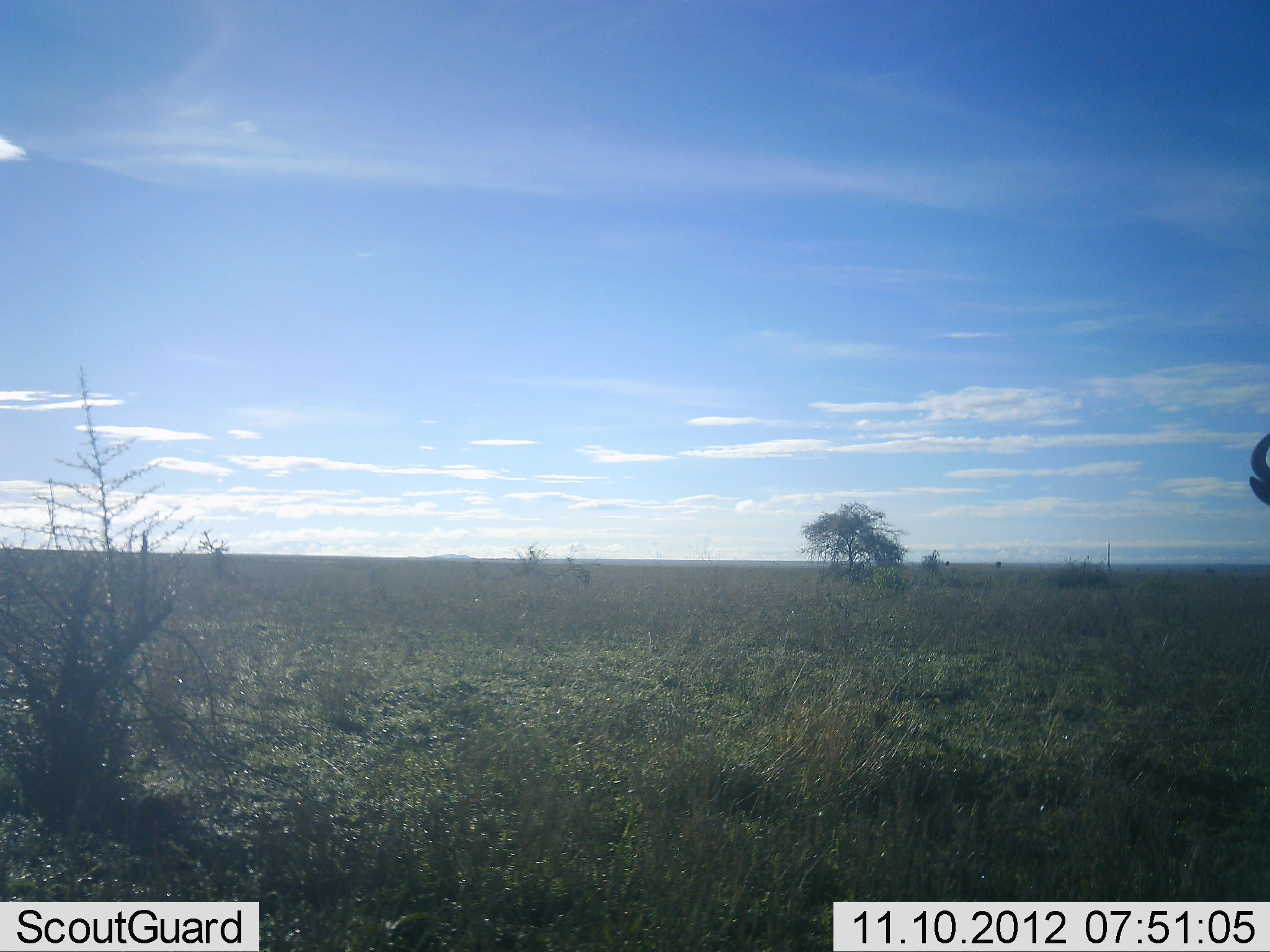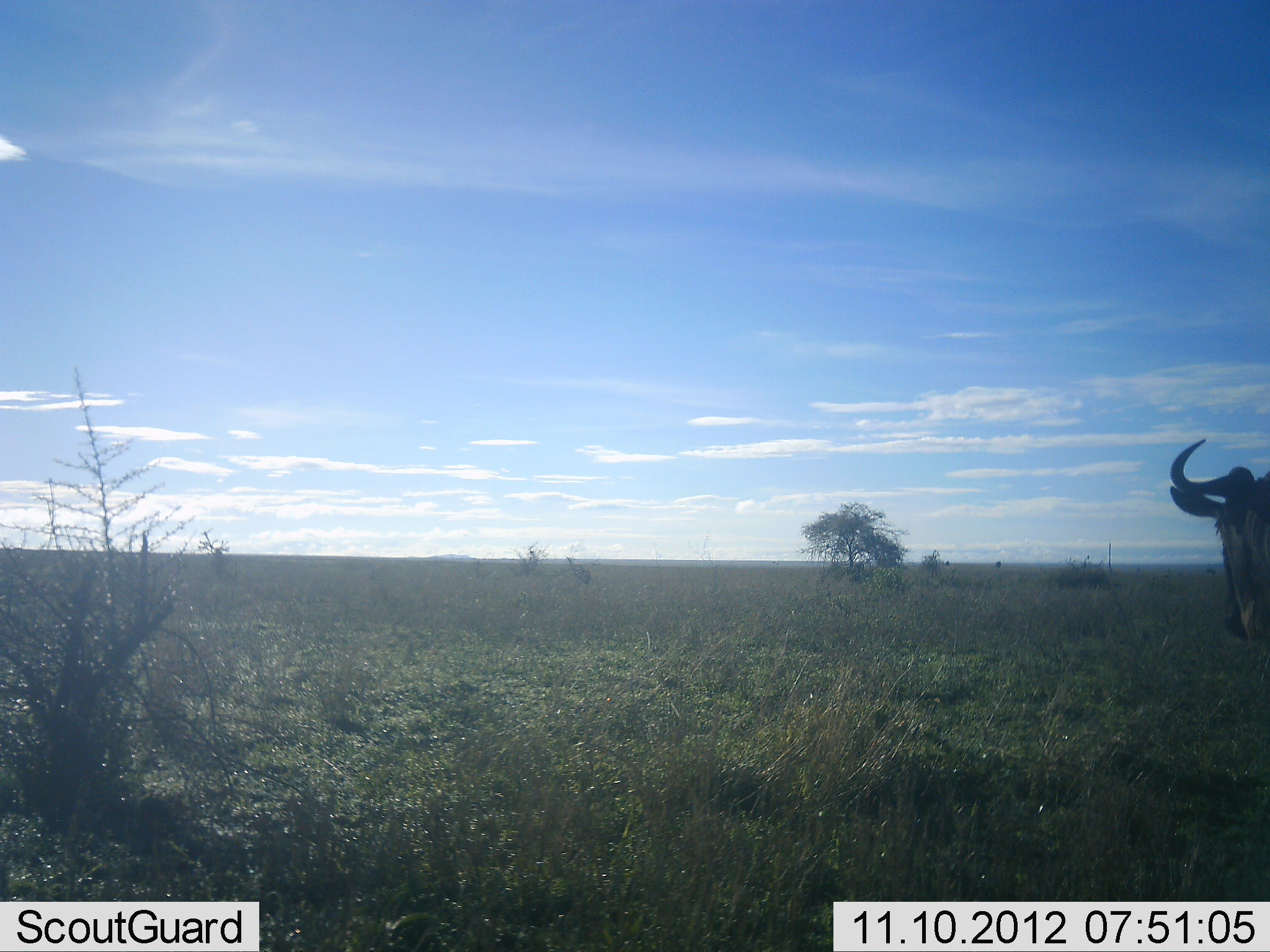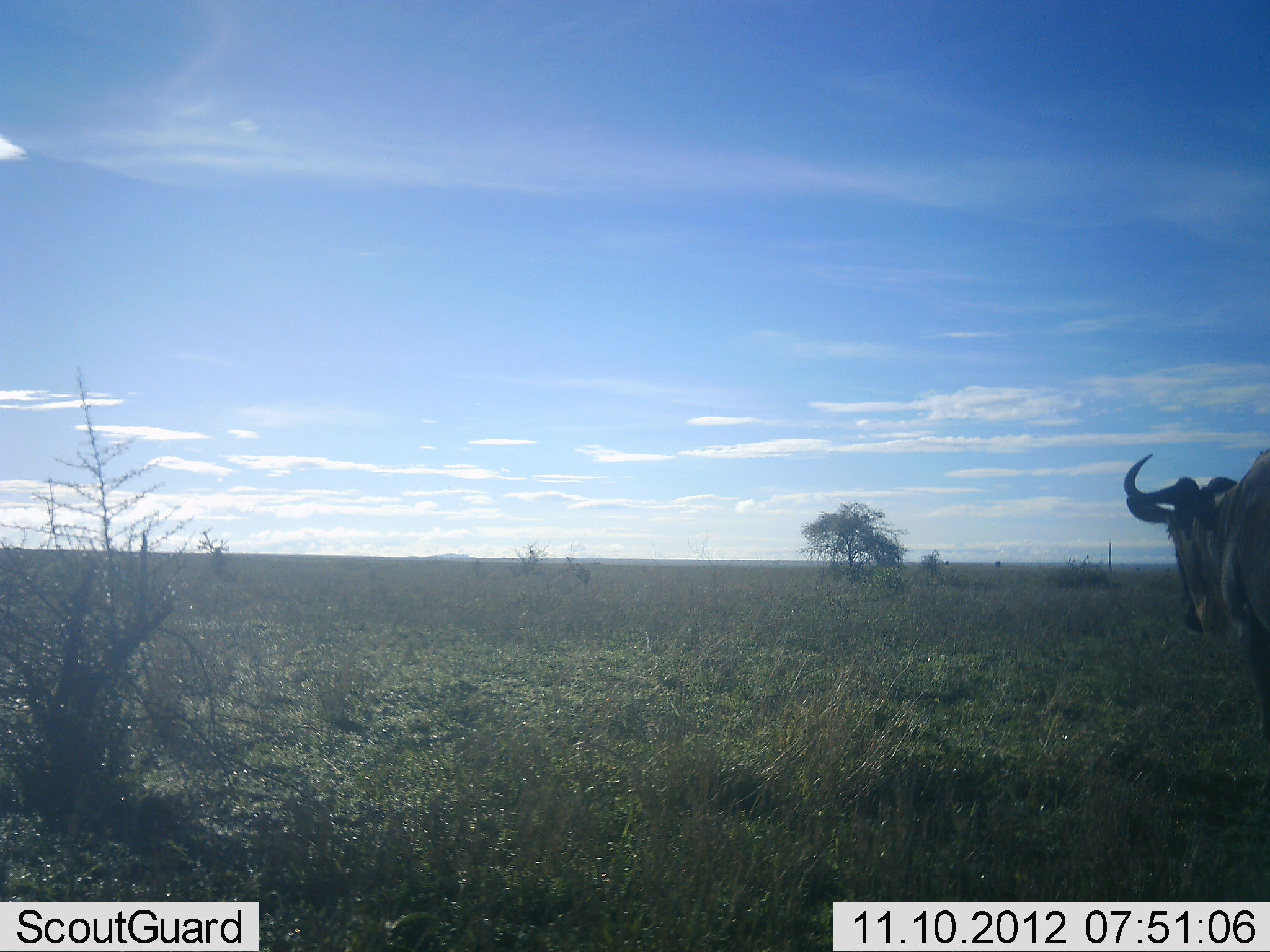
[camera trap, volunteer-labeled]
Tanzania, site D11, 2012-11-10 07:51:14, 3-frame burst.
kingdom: Animalia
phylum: Chordata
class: Mammalia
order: Artiodactyla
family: Bovidae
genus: Connochaetes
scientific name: Connochaetes taurinus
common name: blue wildebeest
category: wildebeest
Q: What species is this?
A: Wildebeest (blue wildebeest) (Connochaetes taurinus).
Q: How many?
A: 1.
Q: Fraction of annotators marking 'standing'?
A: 0%.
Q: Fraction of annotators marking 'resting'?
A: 0%.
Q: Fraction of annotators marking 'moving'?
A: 100%.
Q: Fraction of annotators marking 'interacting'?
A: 0%.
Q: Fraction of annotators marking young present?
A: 0%.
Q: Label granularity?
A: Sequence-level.